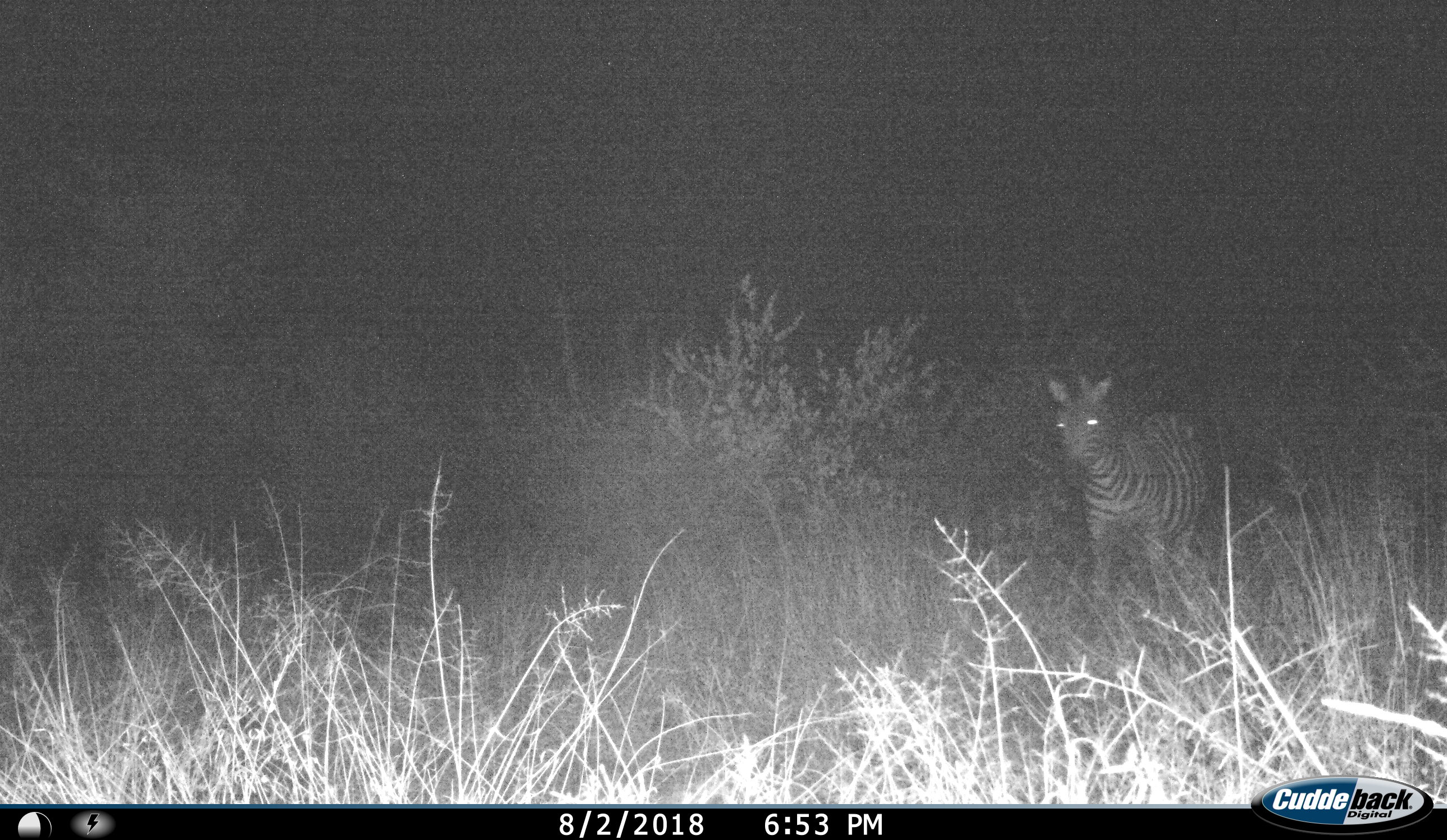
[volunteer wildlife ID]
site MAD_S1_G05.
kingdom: Animalia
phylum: Chordata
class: Mammalia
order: Perissodactyla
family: Equidae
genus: Equus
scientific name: Equus quagga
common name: plains zebra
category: zebraplains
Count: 1.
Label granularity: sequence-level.